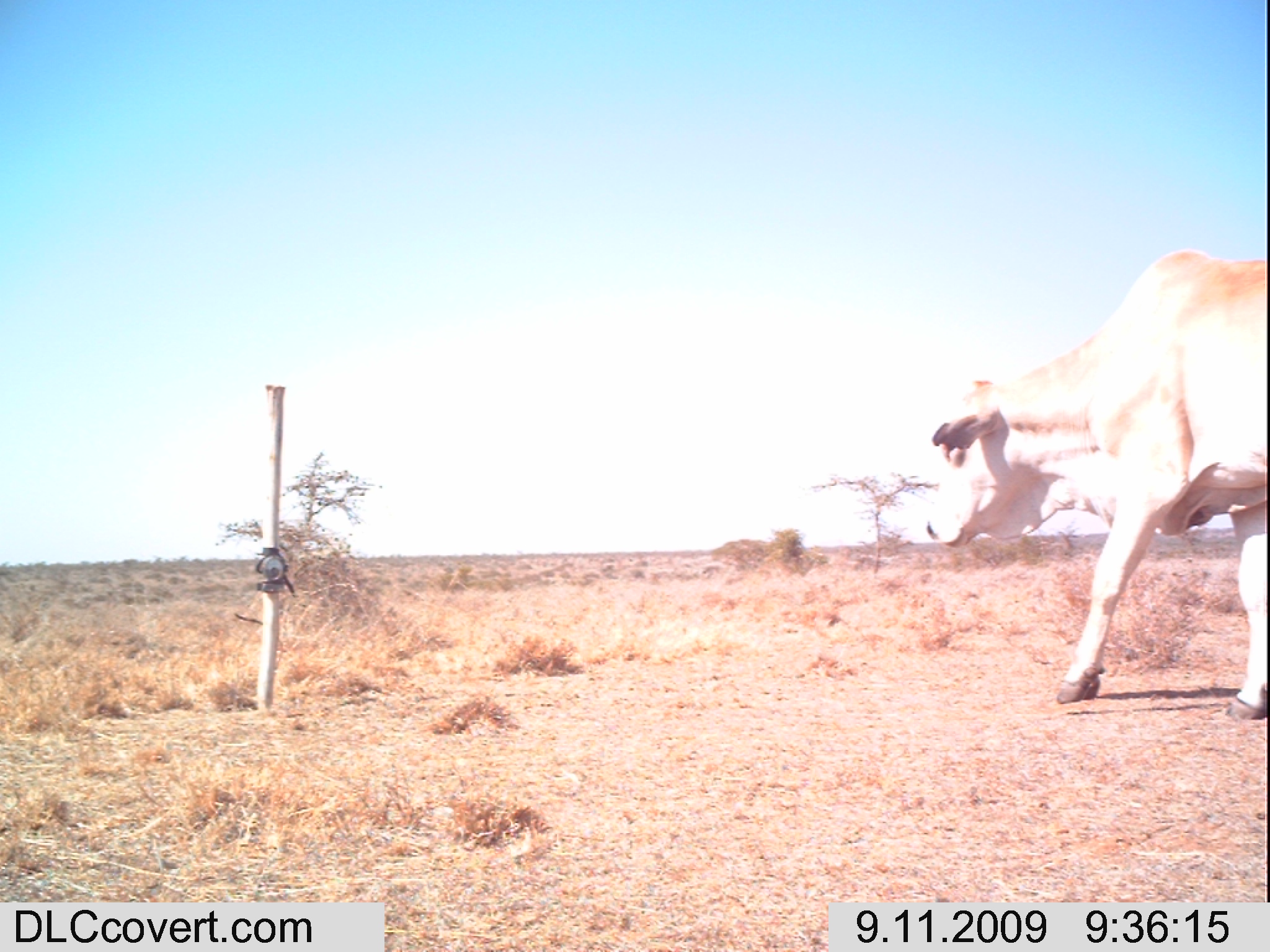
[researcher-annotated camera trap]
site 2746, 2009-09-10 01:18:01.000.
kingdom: Animalia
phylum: Chordata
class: Mammalia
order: Perissodactyla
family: Equidae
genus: Equus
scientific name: Equus quagga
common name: plains zebra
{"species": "Equus quagga (plains zebra)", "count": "3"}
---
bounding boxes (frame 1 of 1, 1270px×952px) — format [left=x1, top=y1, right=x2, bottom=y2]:
equus quagga: [left=920, top=244, right=1270, bottom=719]